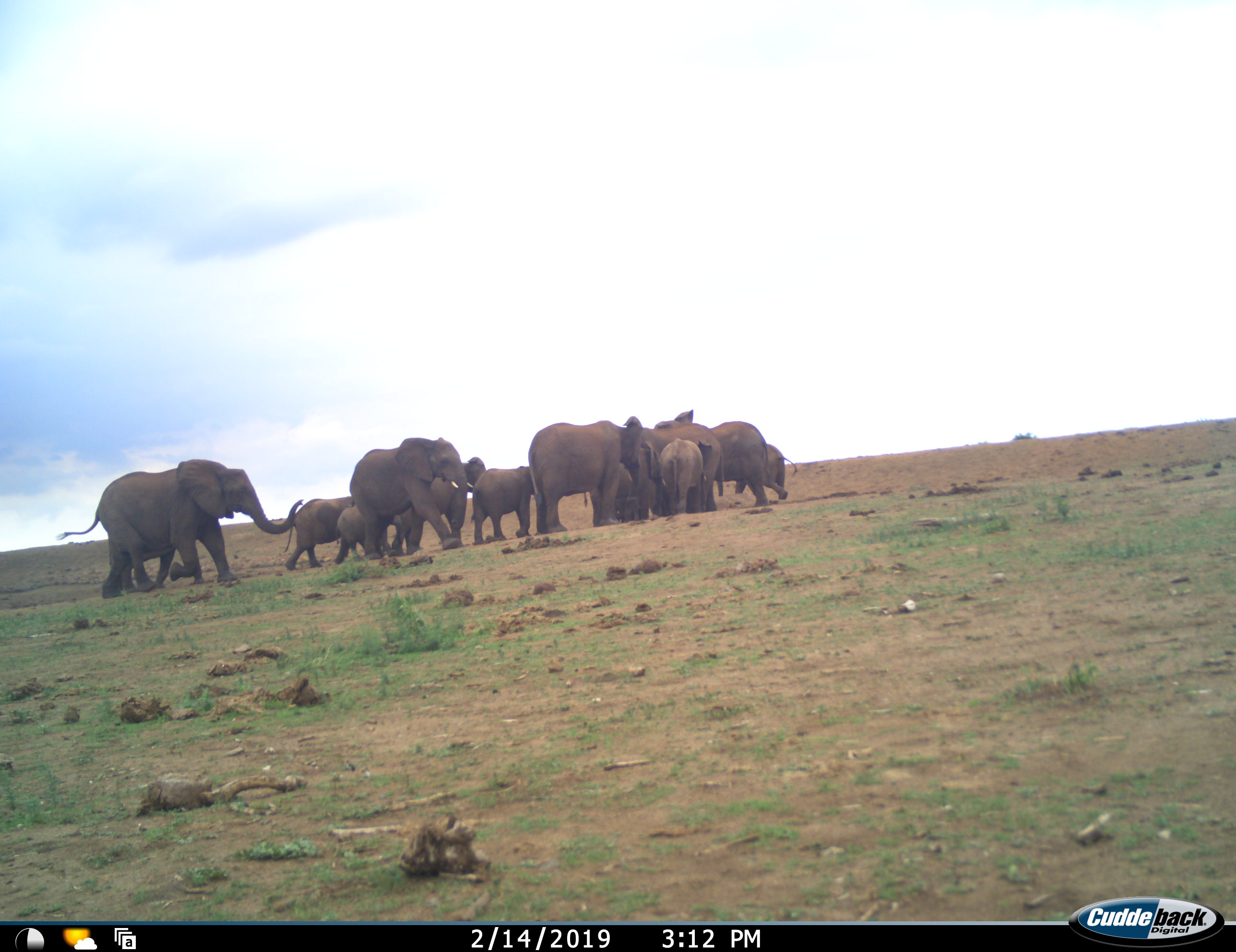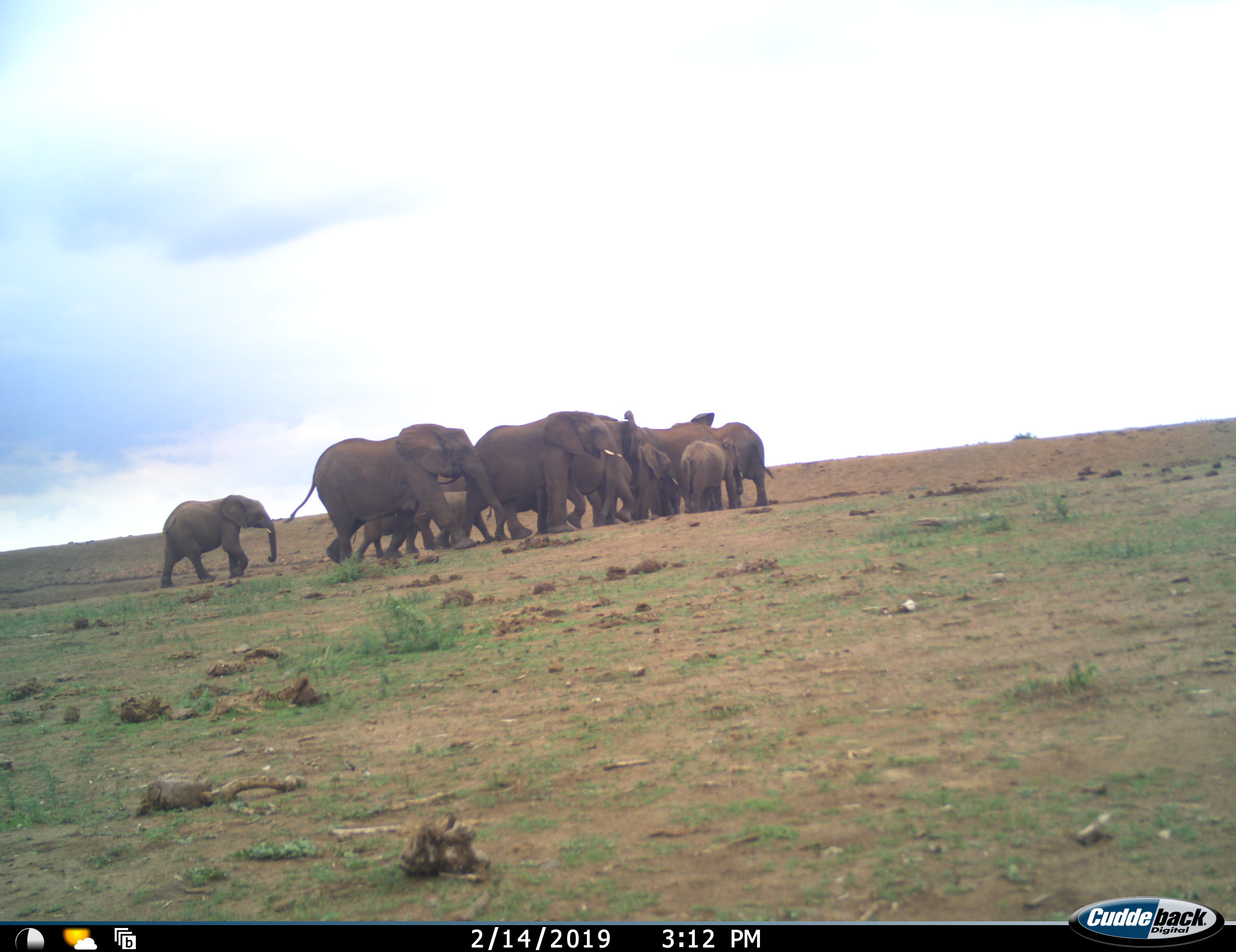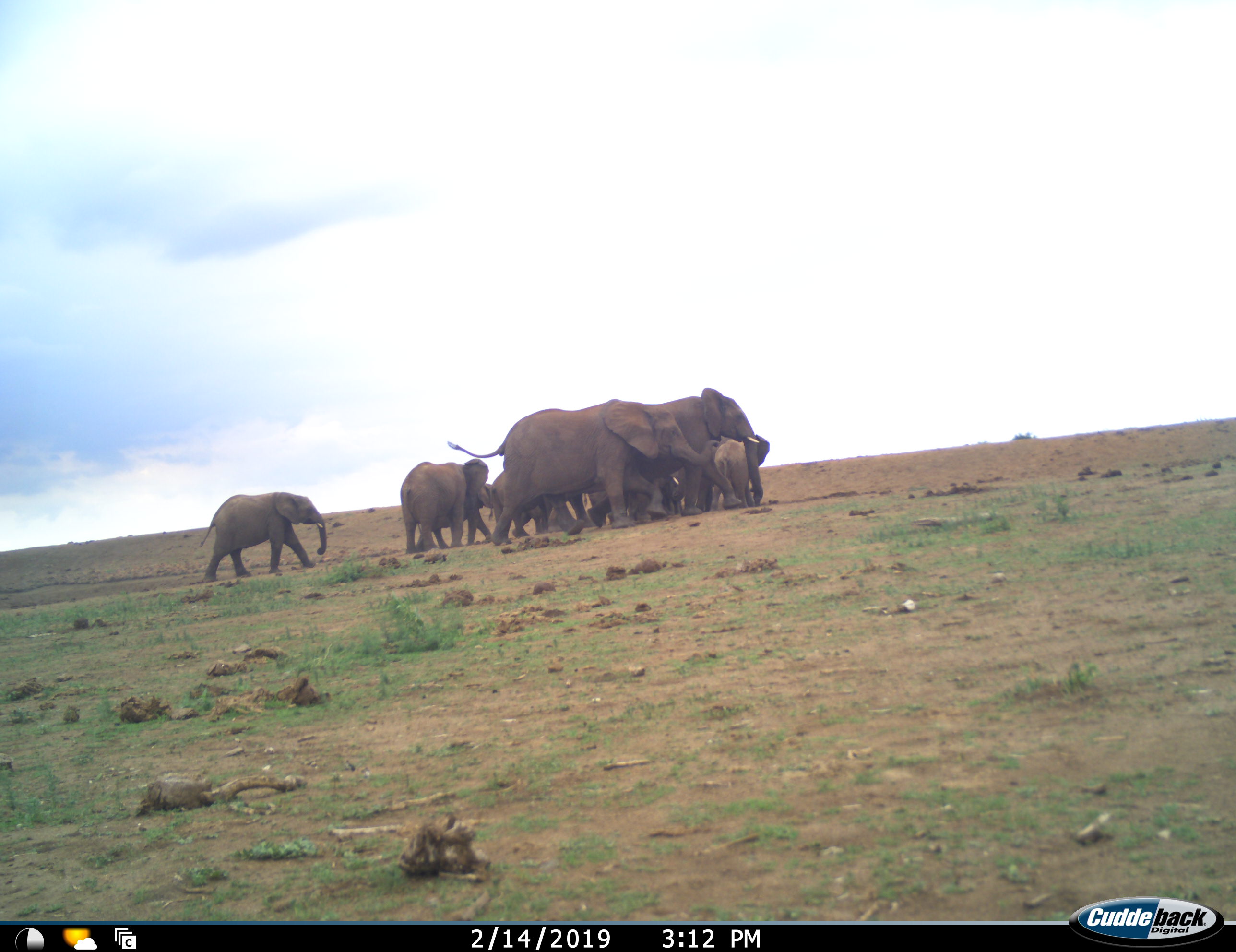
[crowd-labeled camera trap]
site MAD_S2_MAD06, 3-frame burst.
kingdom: Animalia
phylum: Chordata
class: Mammalia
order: Proboscidea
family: Elephantidae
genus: Loxodonta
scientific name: Loxodonta africana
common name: african bush elephant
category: elephant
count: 11-50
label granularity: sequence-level